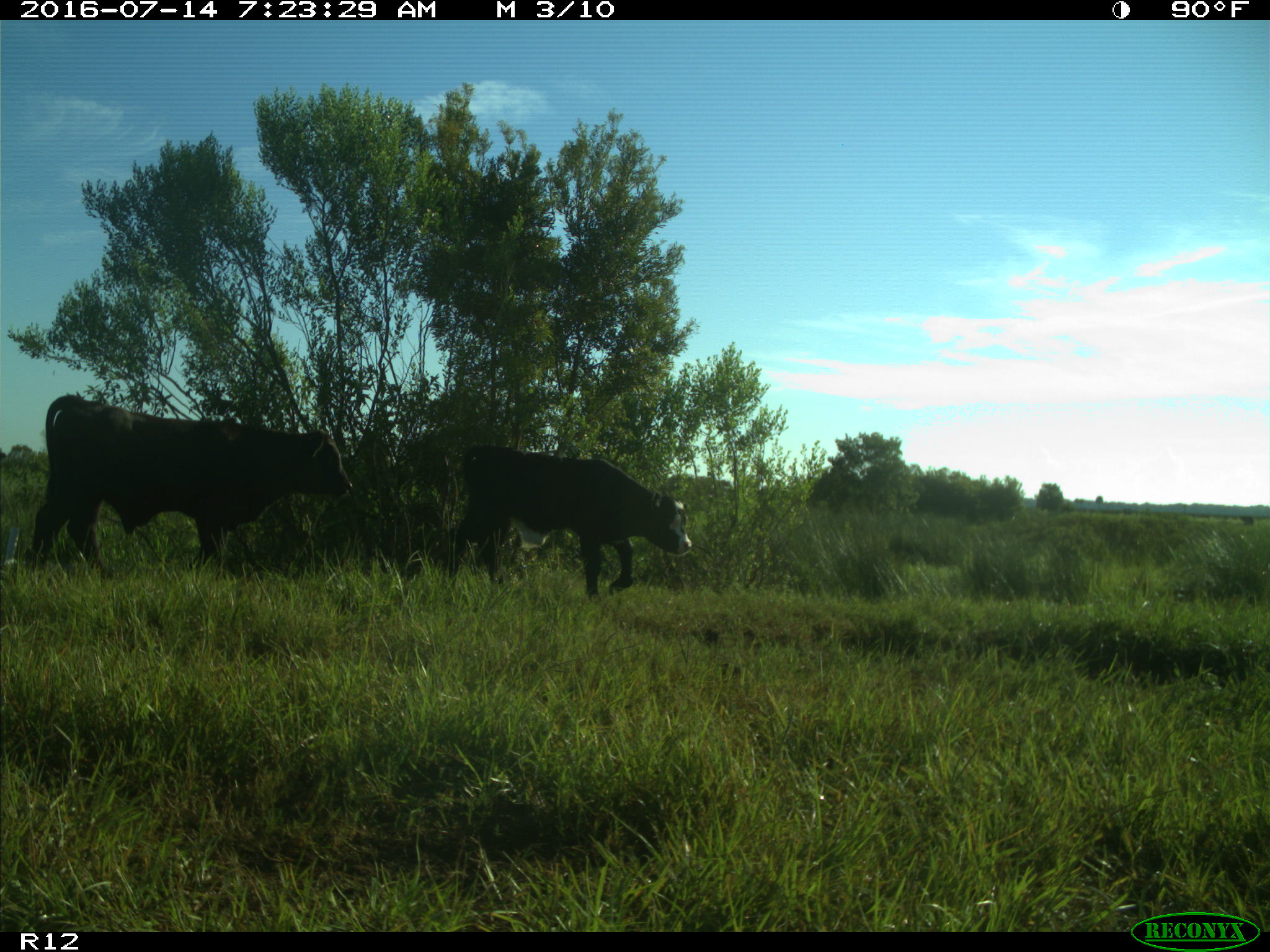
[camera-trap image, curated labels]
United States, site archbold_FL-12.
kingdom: Animalia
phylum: Chordata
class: Mammalia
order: Artiodactyla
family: Bovidae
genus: Bos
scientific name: Bos taurus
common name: domestic cow